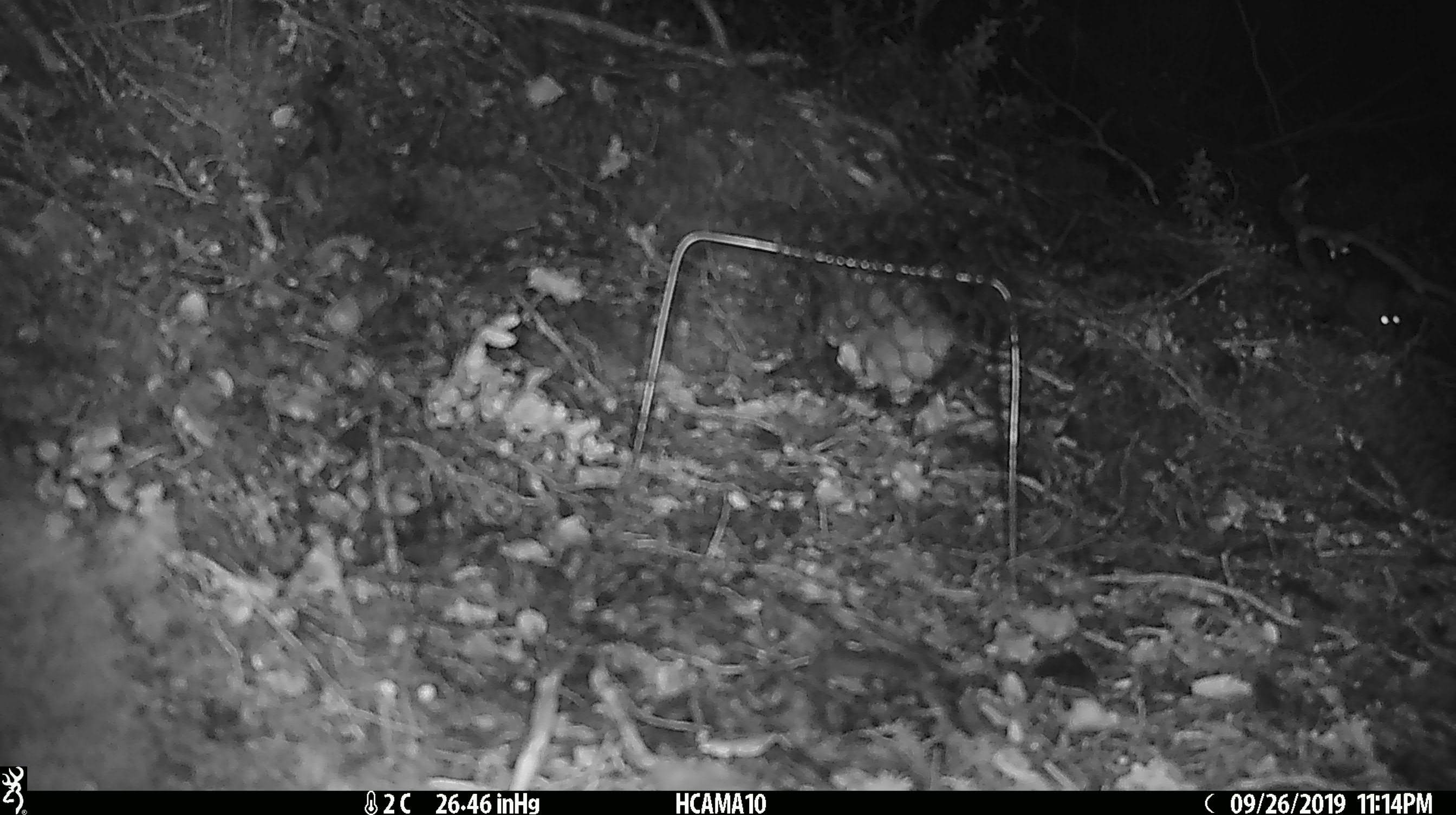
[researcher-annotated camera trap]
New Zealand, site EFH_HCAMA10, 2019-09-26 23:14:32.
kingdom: Animalia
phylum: Chordata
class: Mammalia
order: Rodentia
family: Muridae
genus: Mus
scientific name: Mus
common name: mouse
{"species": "mouse (Mus)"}